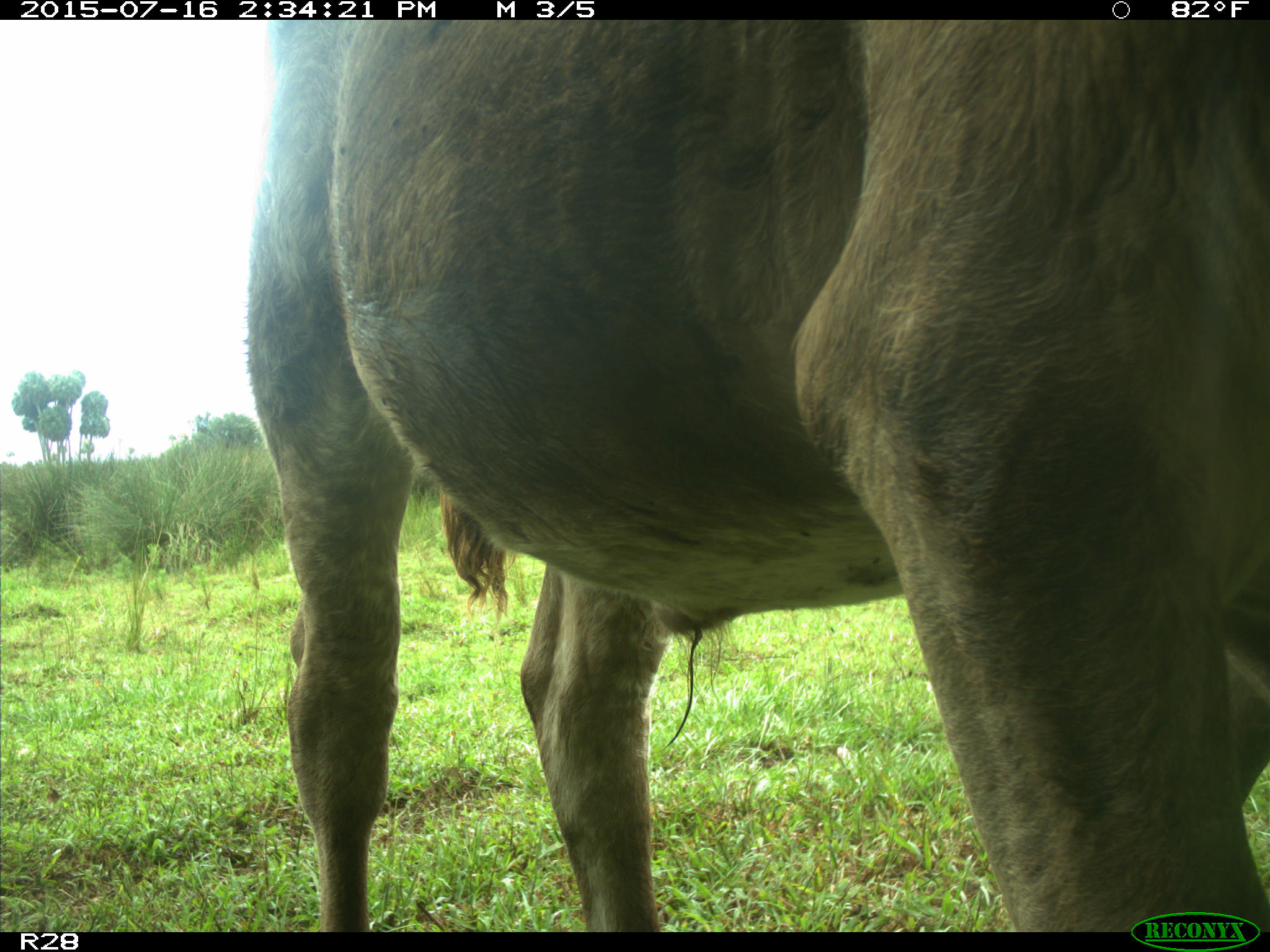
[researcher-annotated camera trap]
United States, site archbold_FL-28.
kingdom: Animalia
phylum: Chordata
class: Mammalia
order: Artiodactyla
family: Bovidae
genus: Bos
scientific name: Bos taurus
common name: domestic cow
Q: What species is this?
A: Bos taurus (domestic cow).